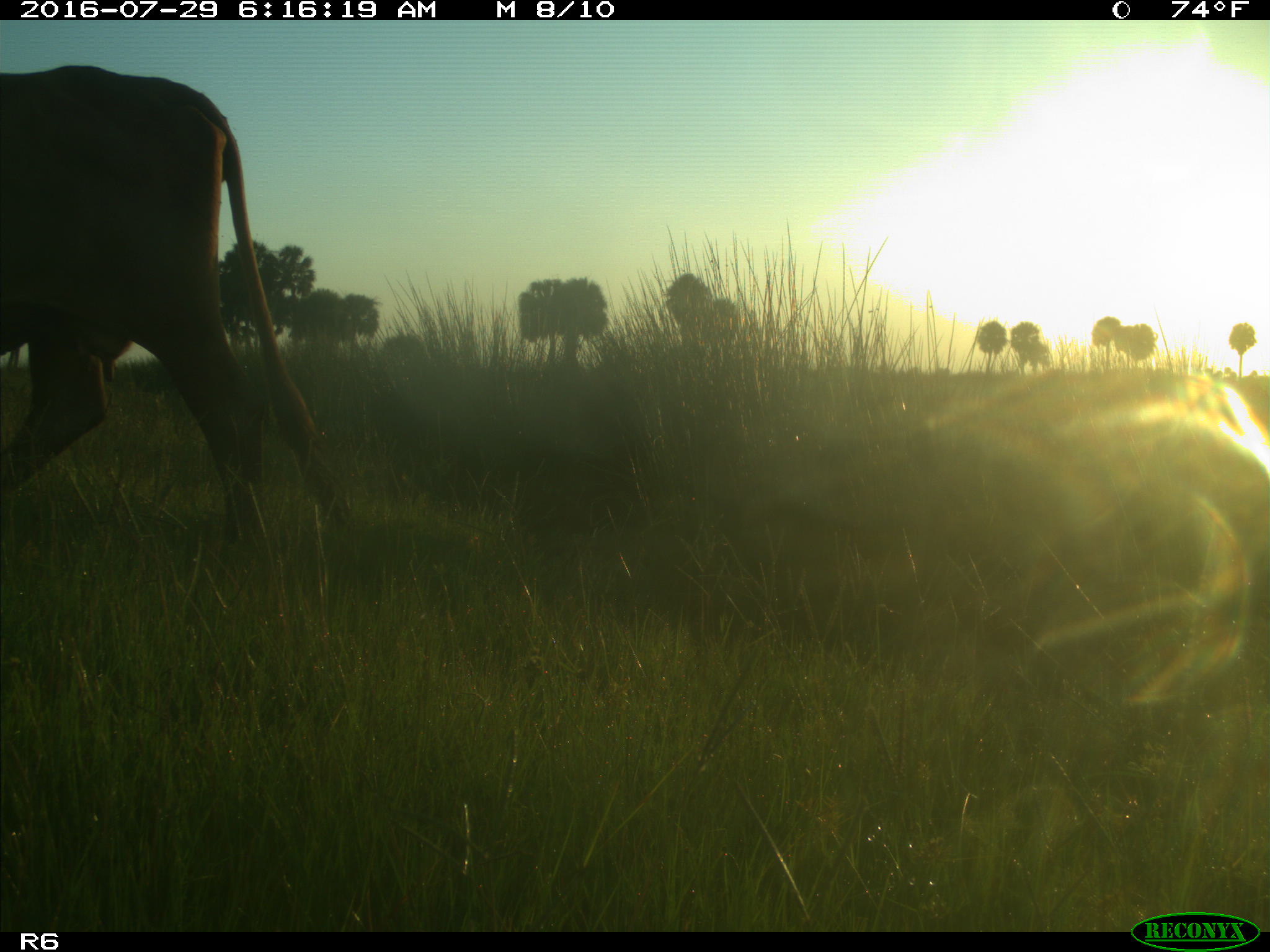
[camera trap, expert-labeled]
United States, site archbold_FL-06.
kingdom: Animalia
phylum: Chordata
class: Mammalia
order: Artiodactyla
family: Bovidae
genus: Bos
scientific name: Bos taurus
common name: domestic cow